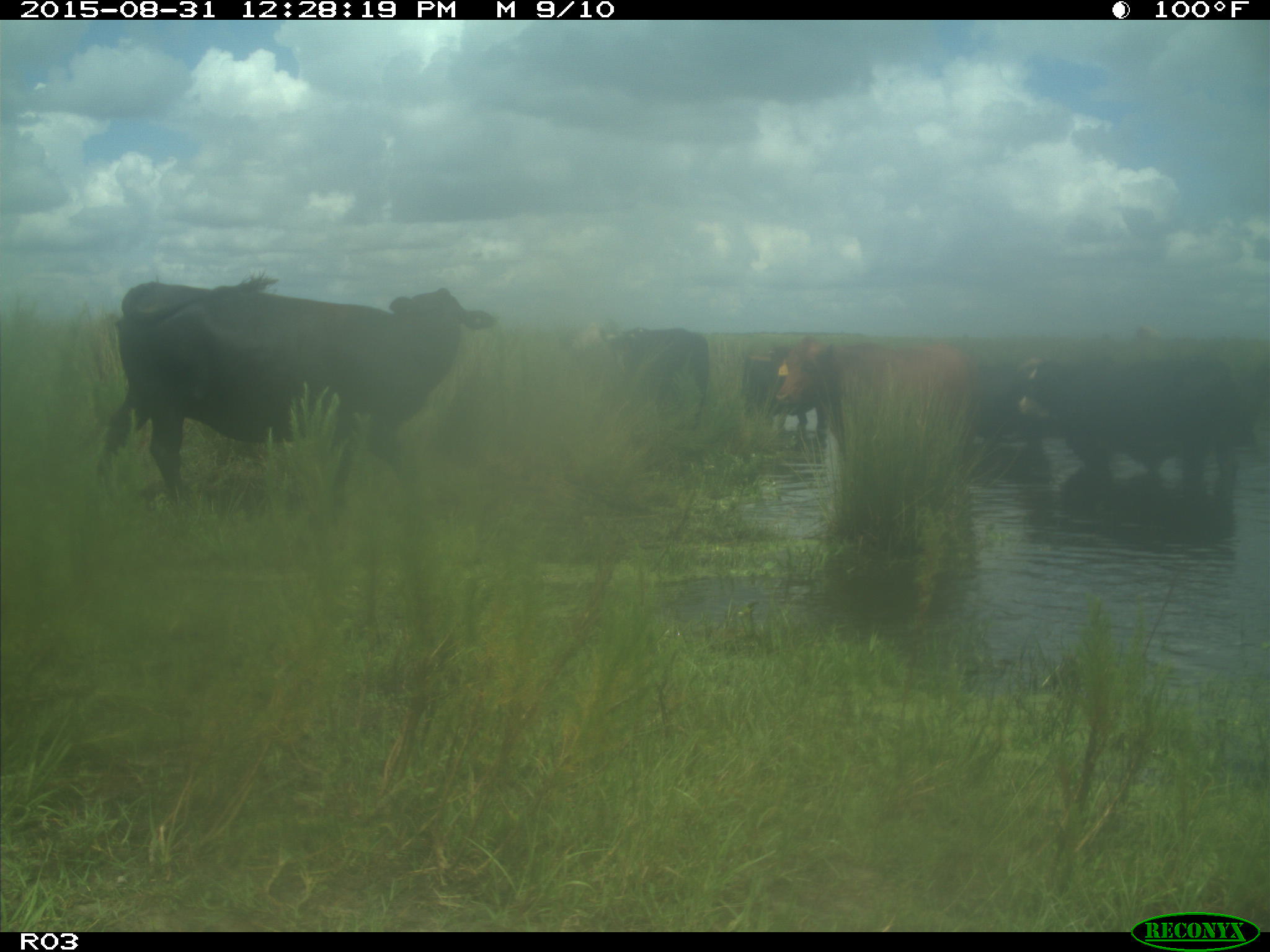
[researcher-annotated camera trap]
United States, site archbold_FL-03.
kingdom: Animalia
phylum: Chordata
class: Mammalia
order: Artiodactyla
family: Bovidae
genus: Bos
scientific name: Bos taurus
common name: domestic cow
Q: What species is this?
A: Bos taurus (domestic cow).